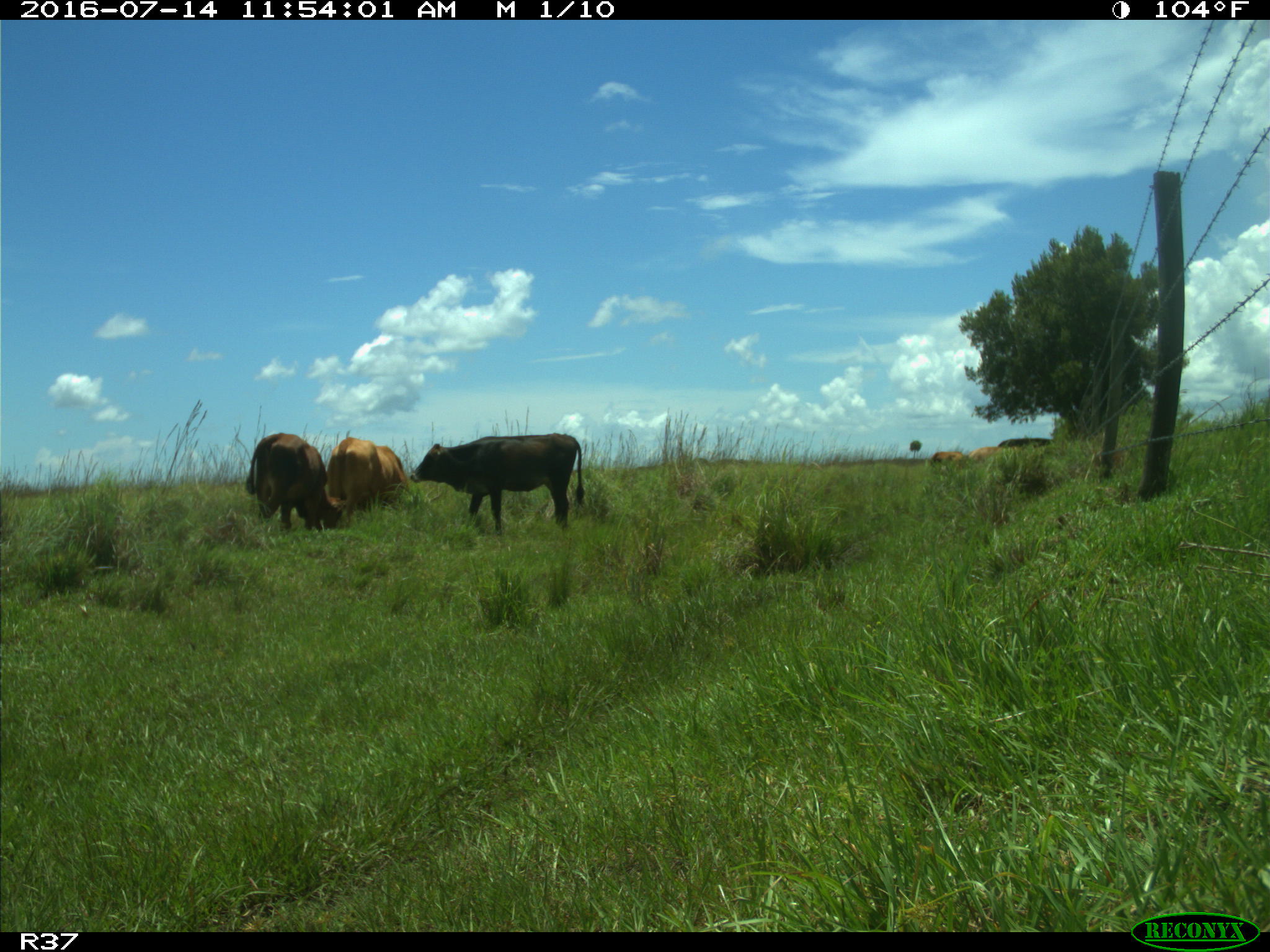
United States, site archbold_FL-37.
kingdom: Animalia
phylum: Chordata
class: Mammalia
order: Artiodactyla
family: Bovidae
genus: Bos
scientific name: Bos taurus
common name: domestic cow